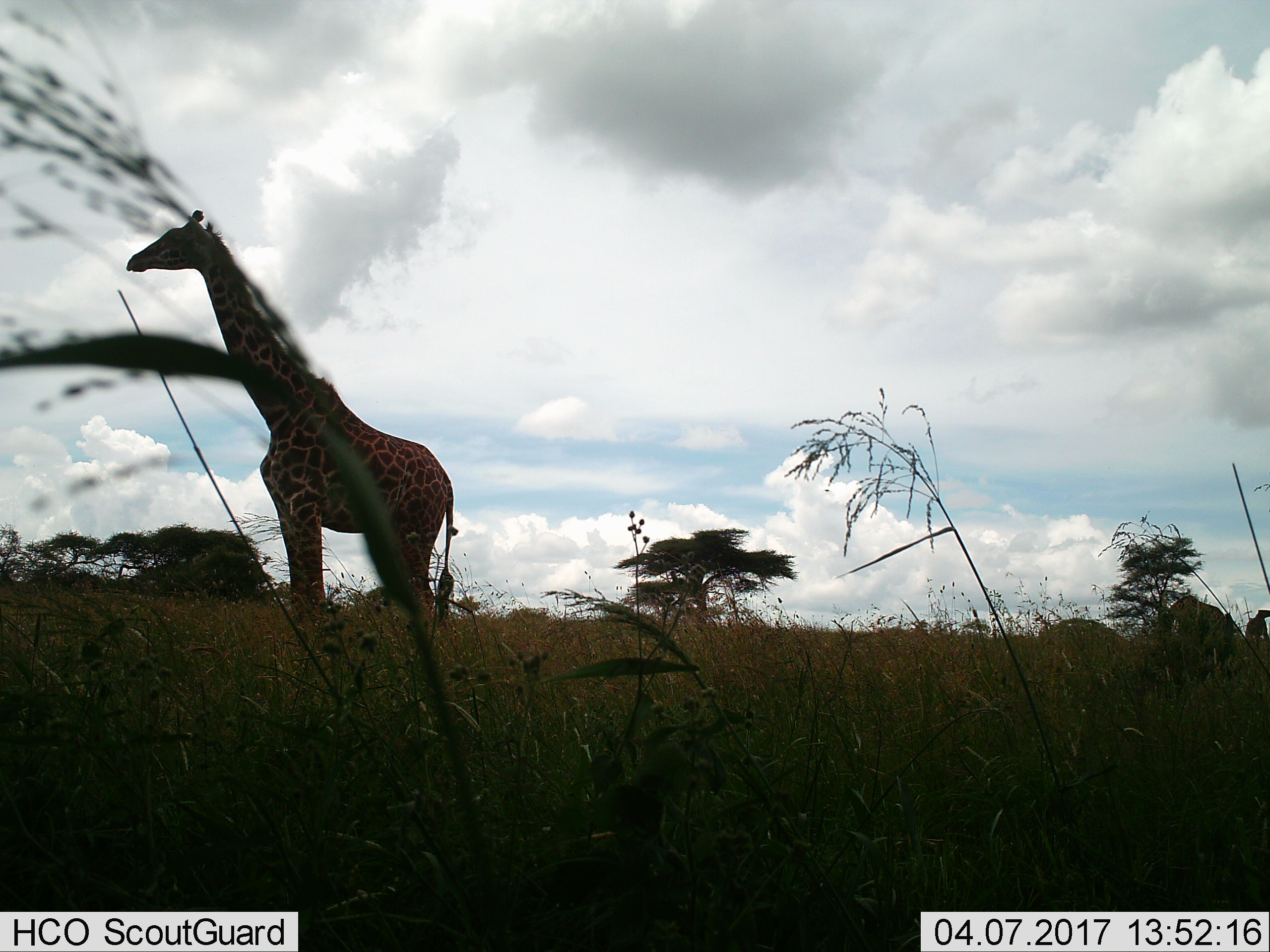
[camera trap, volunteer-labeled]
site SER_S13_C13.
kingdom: Animalia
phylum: Chordata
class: Mammalia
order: Artiodactyla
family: Giraffidae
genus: Giraffa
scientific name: Giraffa camelopardalis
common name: giraffe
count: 1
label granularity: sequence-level